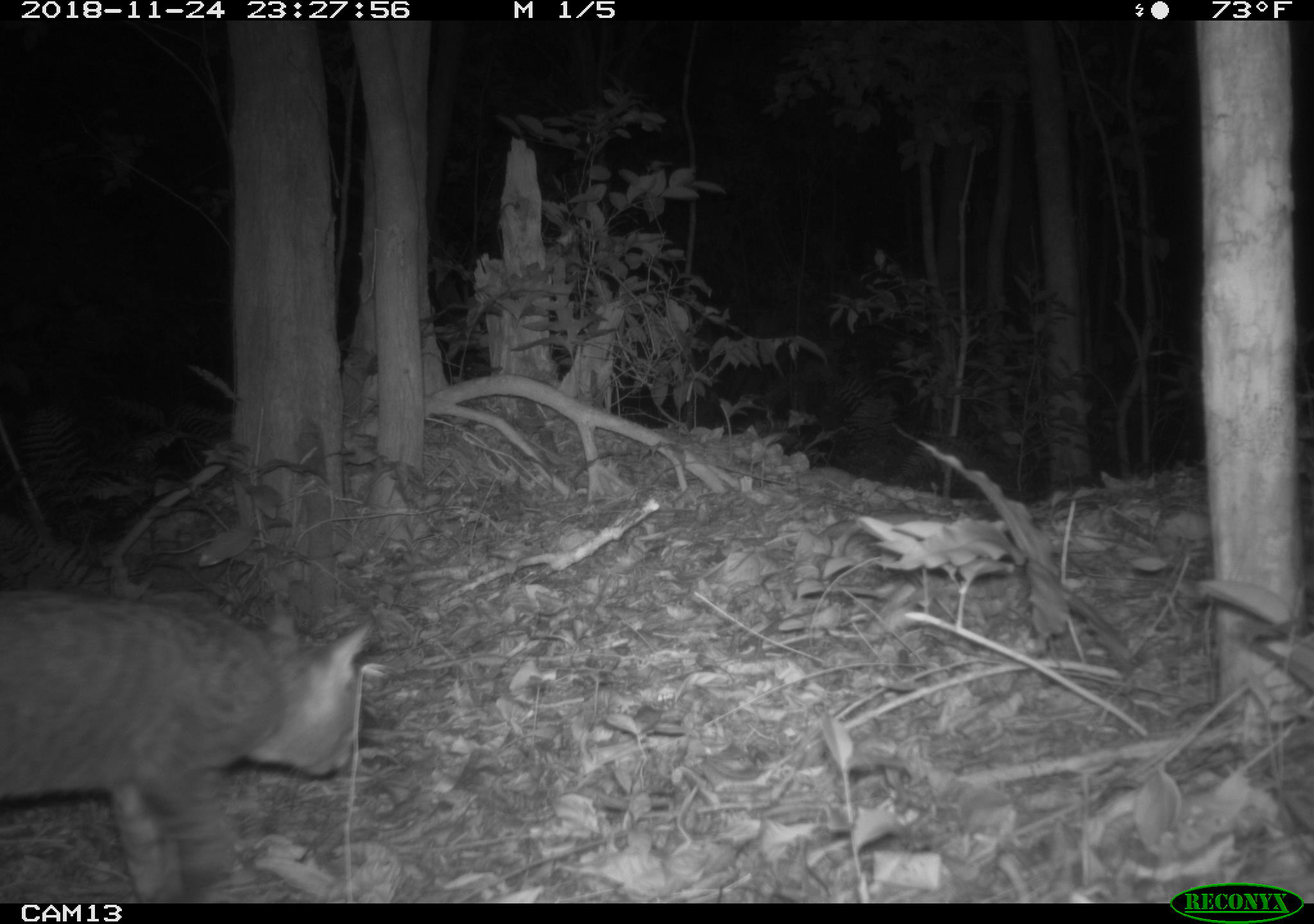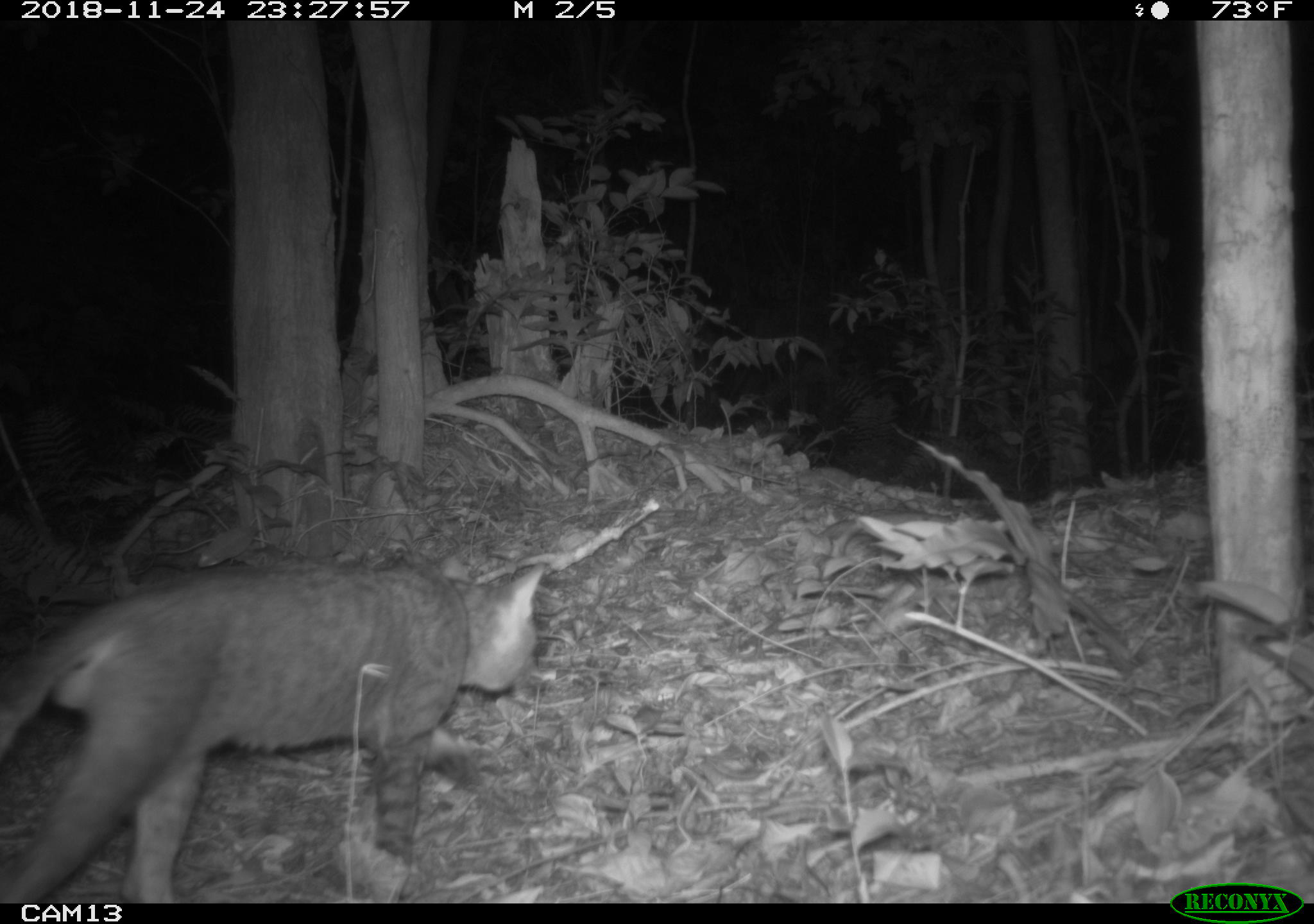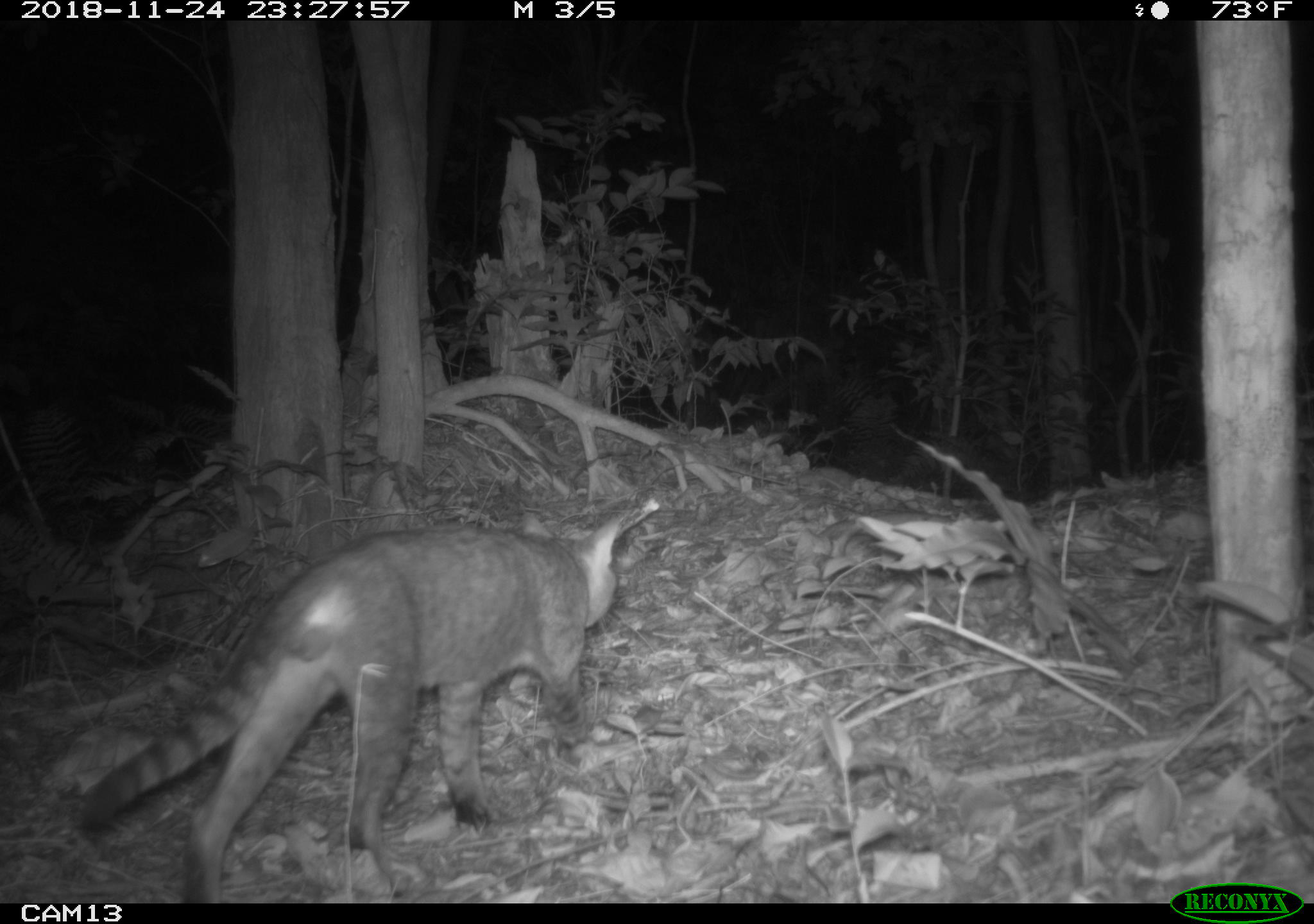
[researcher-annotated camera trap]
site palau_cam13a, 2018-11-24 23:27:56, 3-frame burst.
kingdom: Animalia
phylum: Chordata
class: Mammalia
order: Carnivora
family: Felidae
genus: Felis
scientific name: Felis catus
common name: cat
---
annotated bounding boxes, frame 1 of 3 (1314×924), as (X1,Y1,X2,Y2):
cat: (0,585,377,905)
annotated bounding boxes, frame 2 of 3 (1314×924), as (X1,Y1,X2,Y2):
cat: (0,551,545,904)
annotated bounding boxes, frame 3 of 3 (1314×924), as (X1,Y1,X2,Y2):
cat: (71,507,633,903)